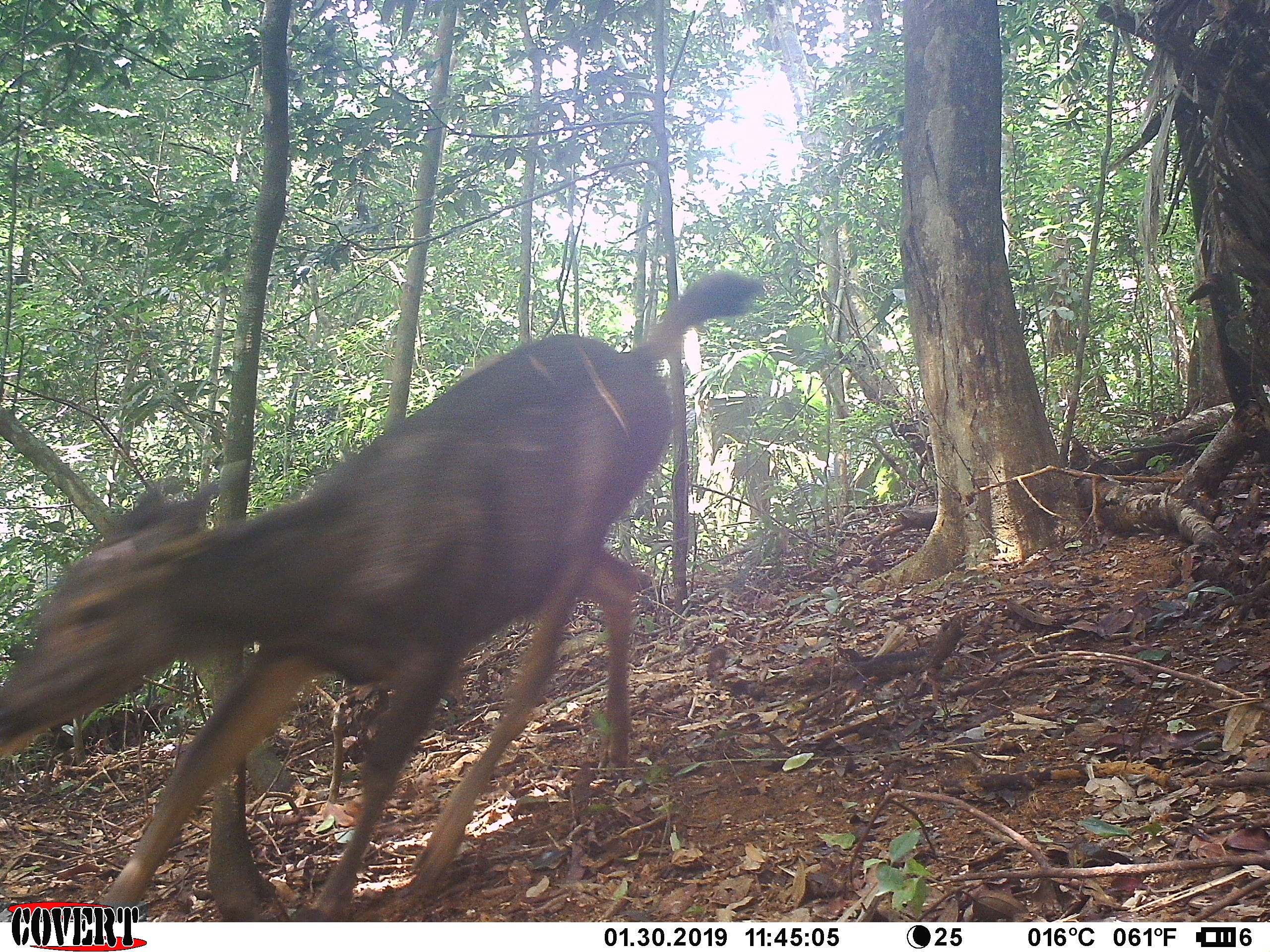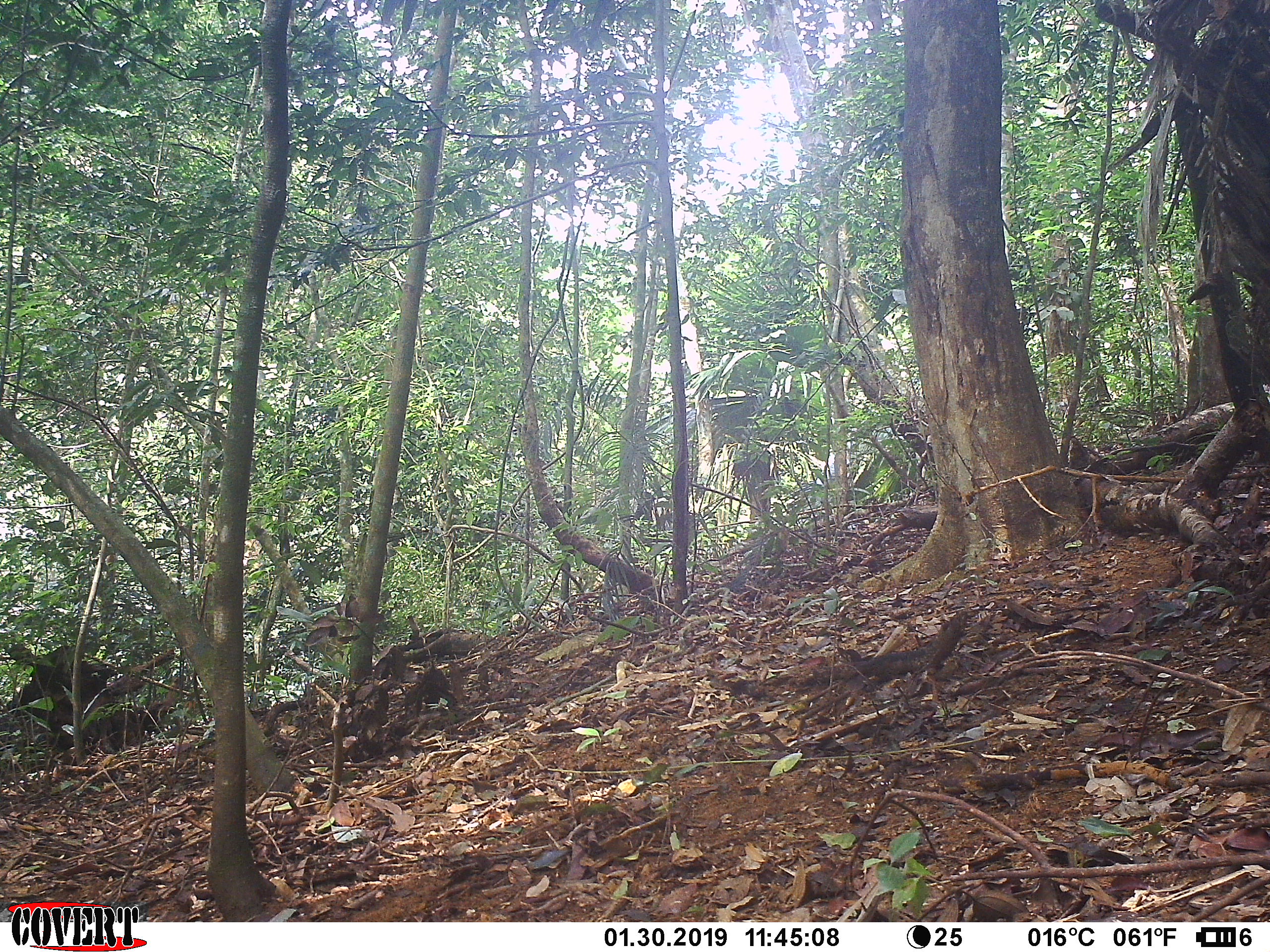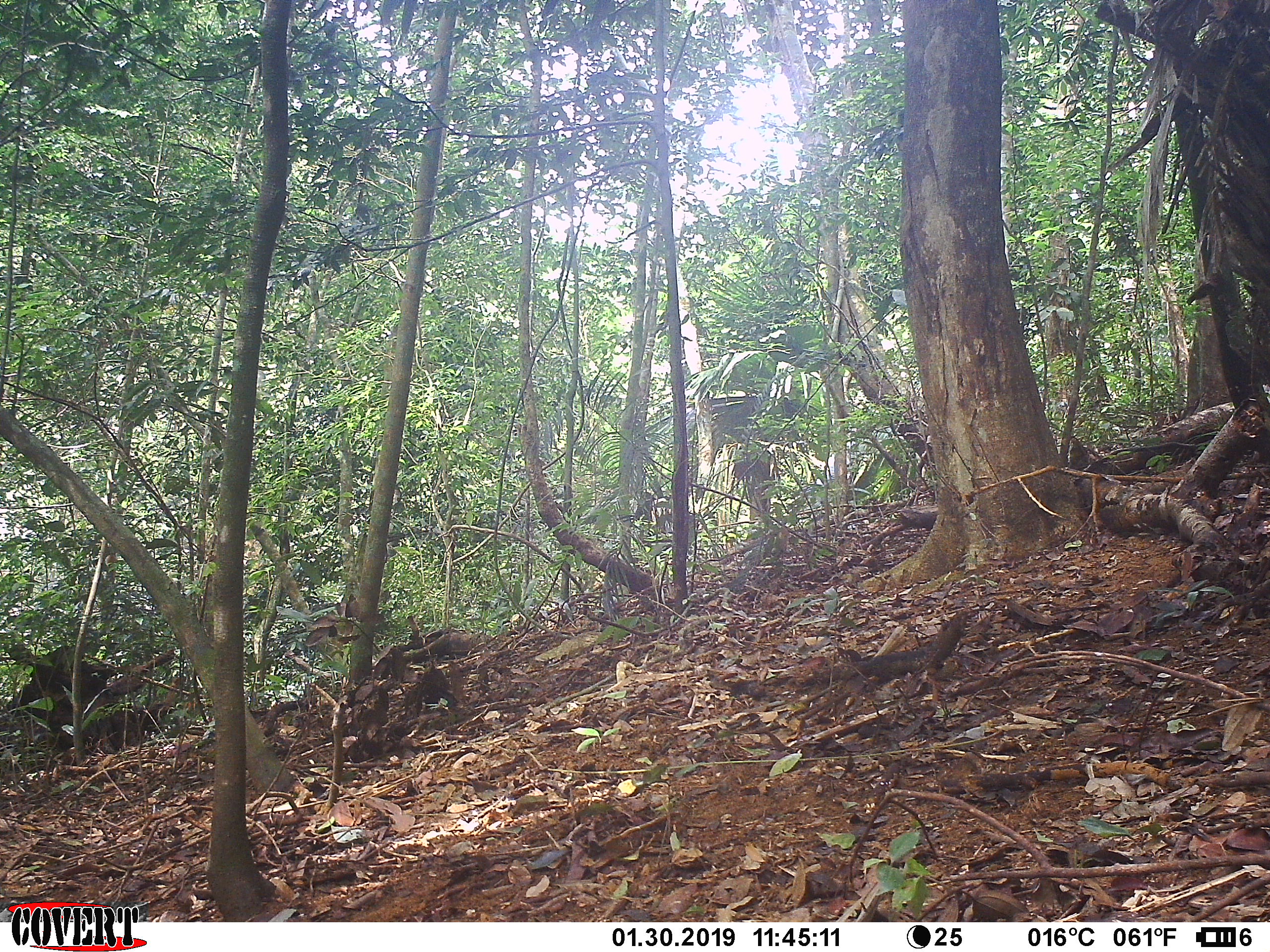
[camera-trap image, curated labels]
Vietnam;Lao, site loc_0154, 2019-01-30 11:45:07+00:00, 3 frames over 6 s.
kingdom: Animalia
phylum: Chordata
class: Mammalia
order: Artiodactyla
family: Cervidae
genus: Rusa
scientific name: Rusa unicolor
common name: sambar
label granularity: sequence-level